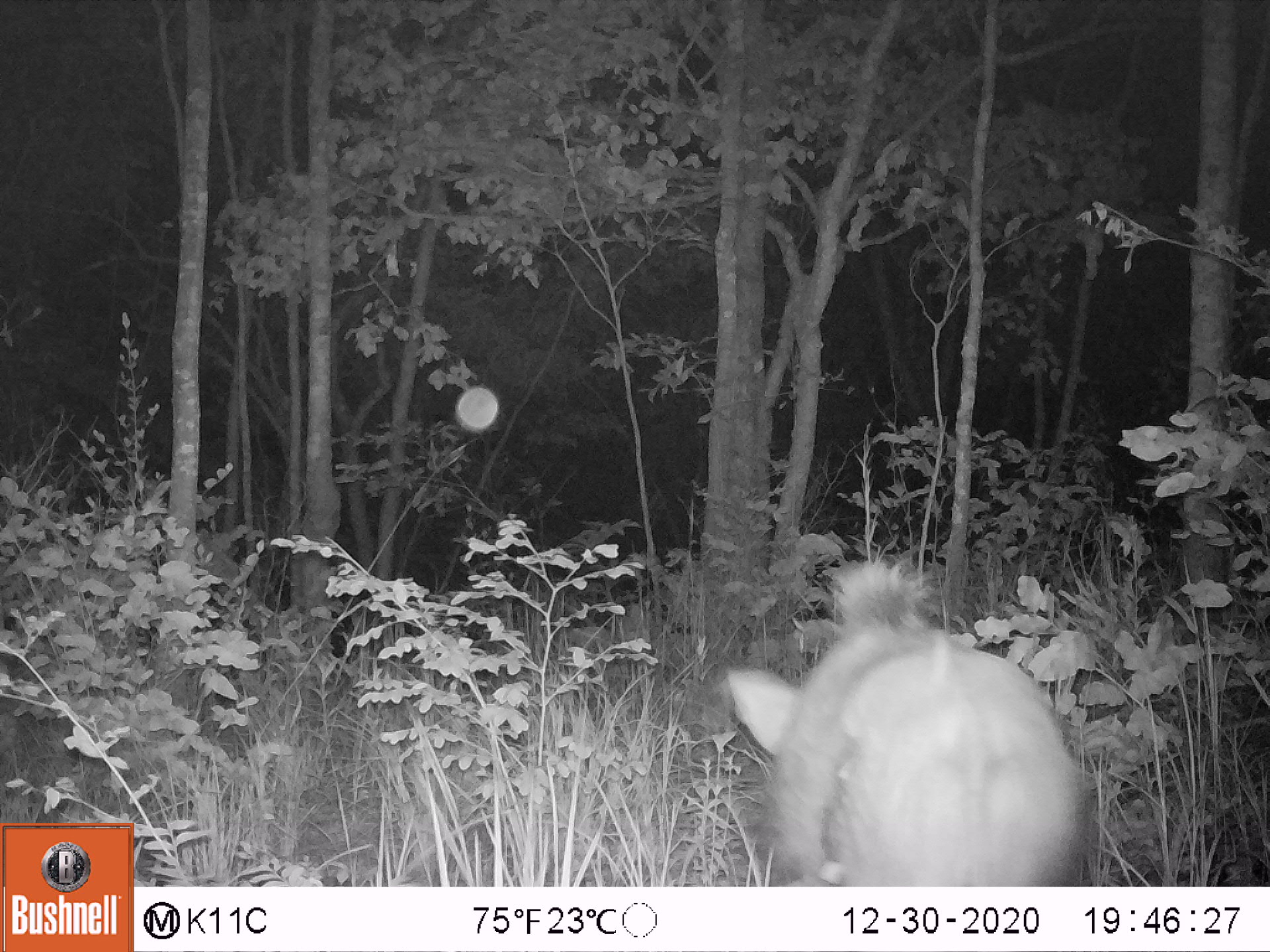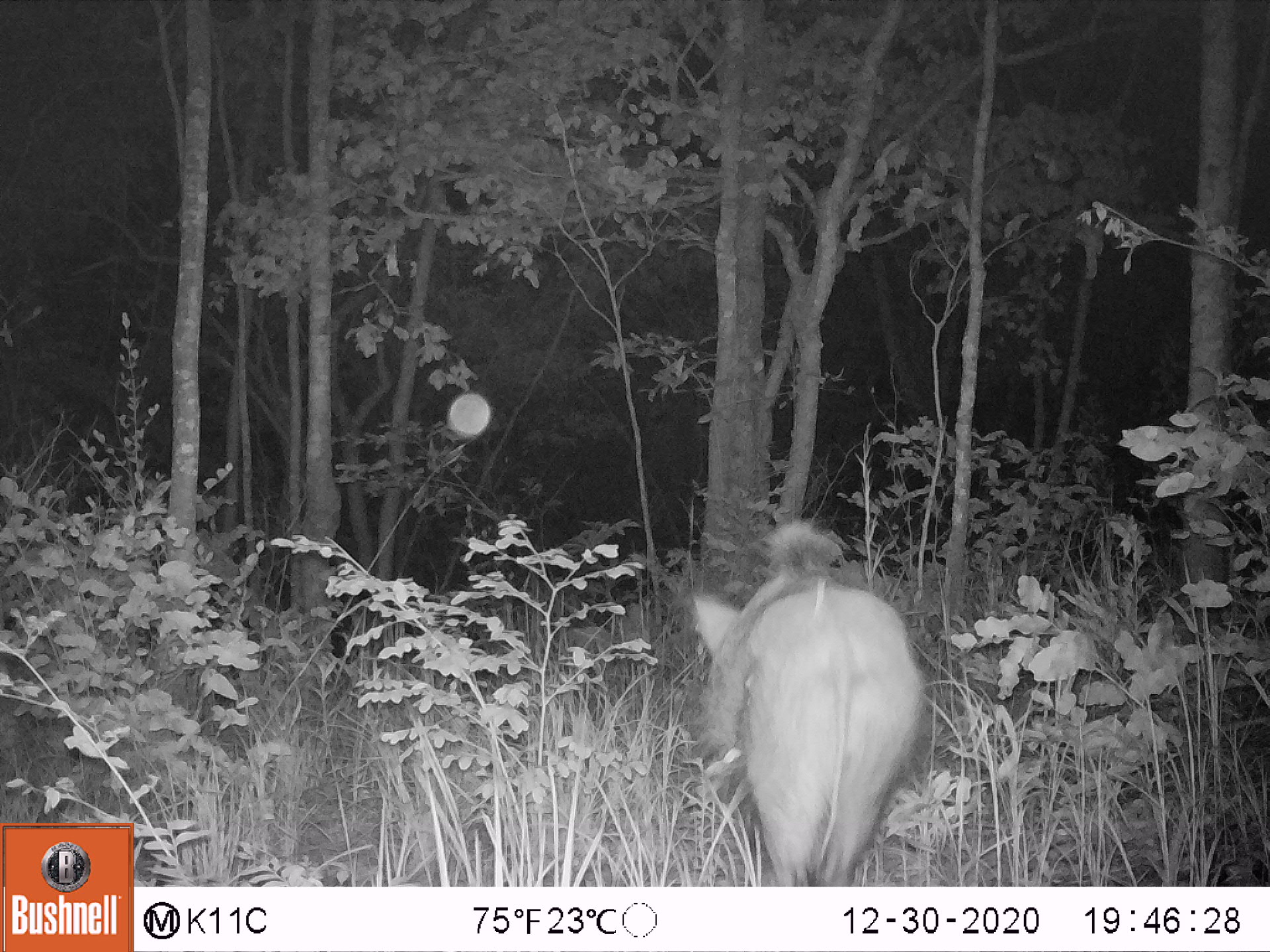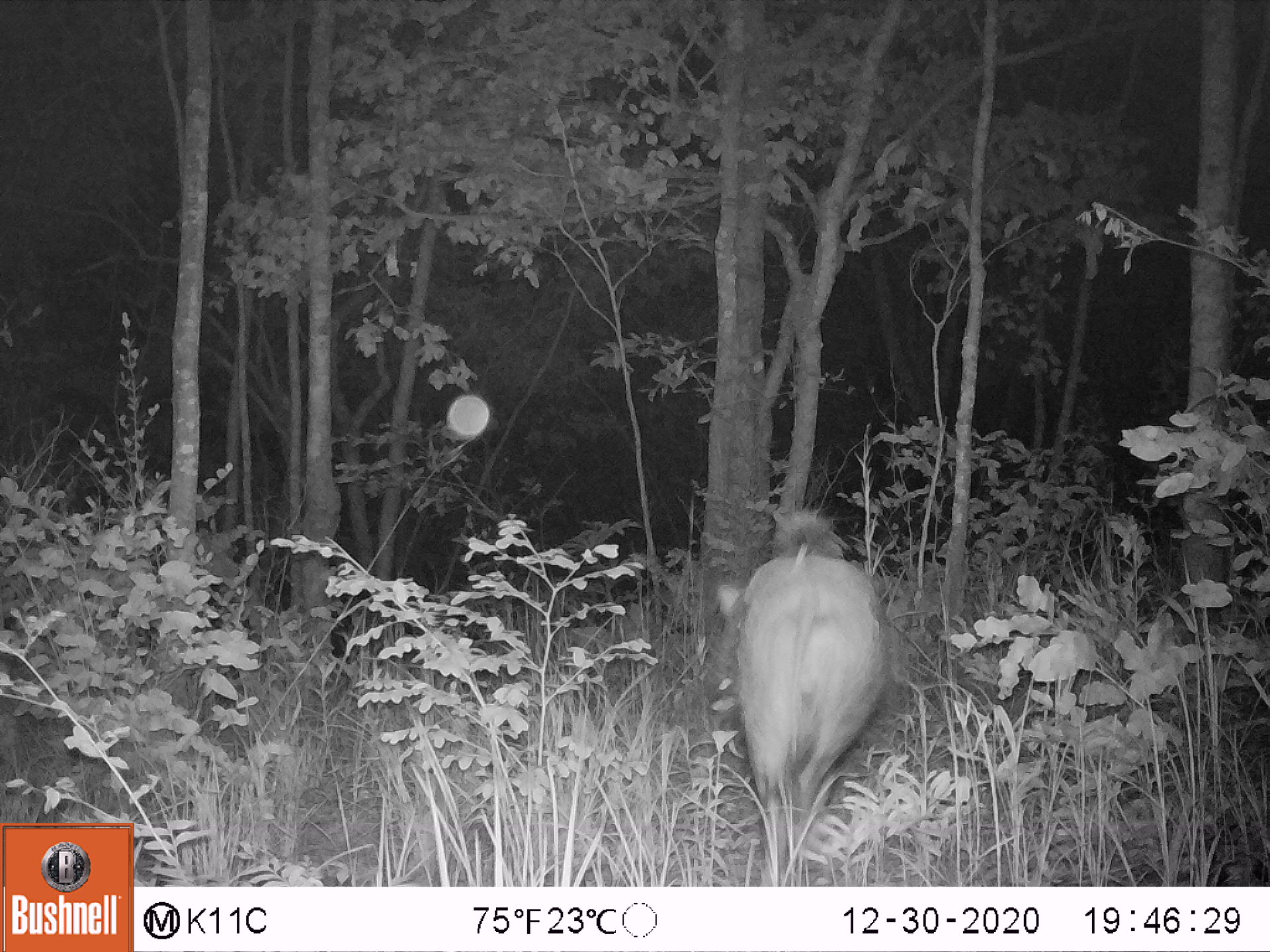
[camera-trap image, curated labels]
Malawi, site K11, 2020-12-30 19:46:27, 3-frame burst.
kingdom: Animalia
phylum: Chordata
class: Mammalia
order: Artiodactyla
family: Suidae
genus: Potamochoerus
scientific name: Potamochoerus larvatus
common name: bushpig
Bushpig (Potamochoerus larvatus), count 1.